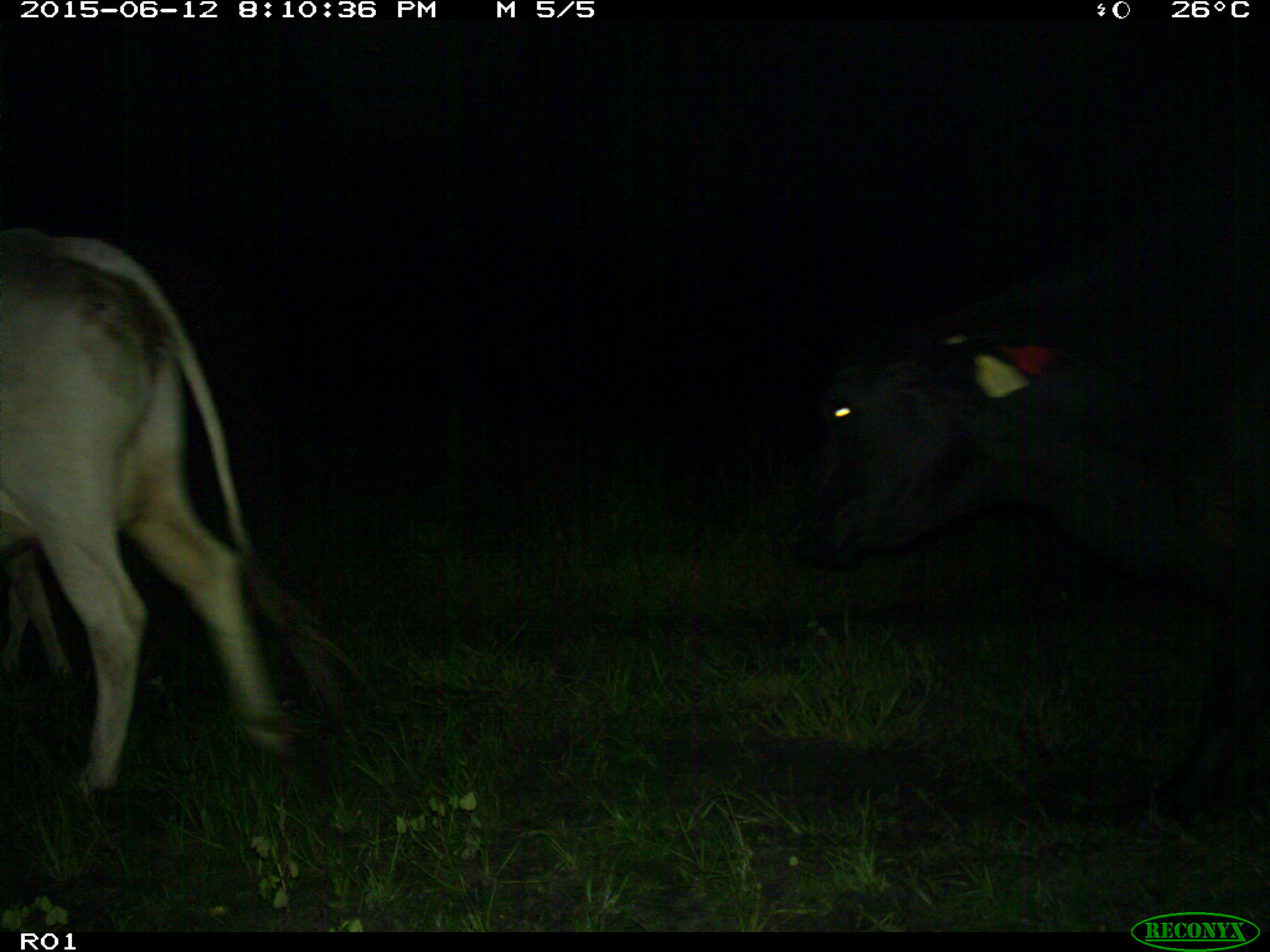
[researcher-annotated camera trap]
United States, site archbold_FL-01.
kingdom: Animalia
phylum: Chordata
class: Mammalia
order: Artiodactyla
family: Bovidae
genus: Bos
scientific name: Bos taurus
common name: domestic cow